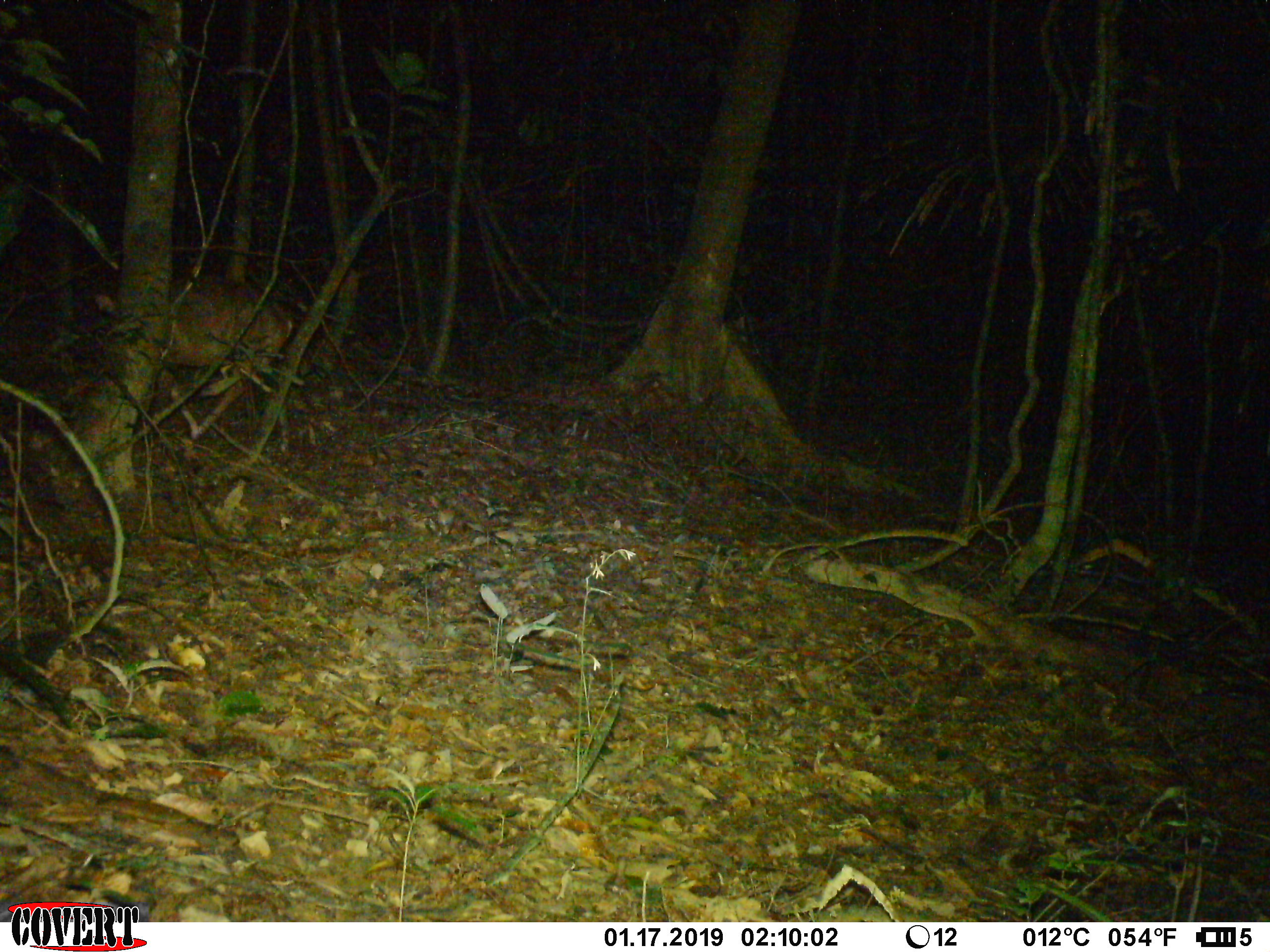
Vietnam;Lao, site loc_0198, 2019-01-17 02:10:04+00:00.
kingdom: Animalia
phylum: Chordata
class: Mammalia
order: Artiodactyla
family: Cervidae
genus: Muntiacus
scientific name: Muntiacus vuquangensis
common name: large-antlered muntjac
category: large antlered muntjac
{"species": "large antlered muntjac (large-antlered muntjac) (Muntiacus vuquangensis)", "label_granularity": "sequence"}